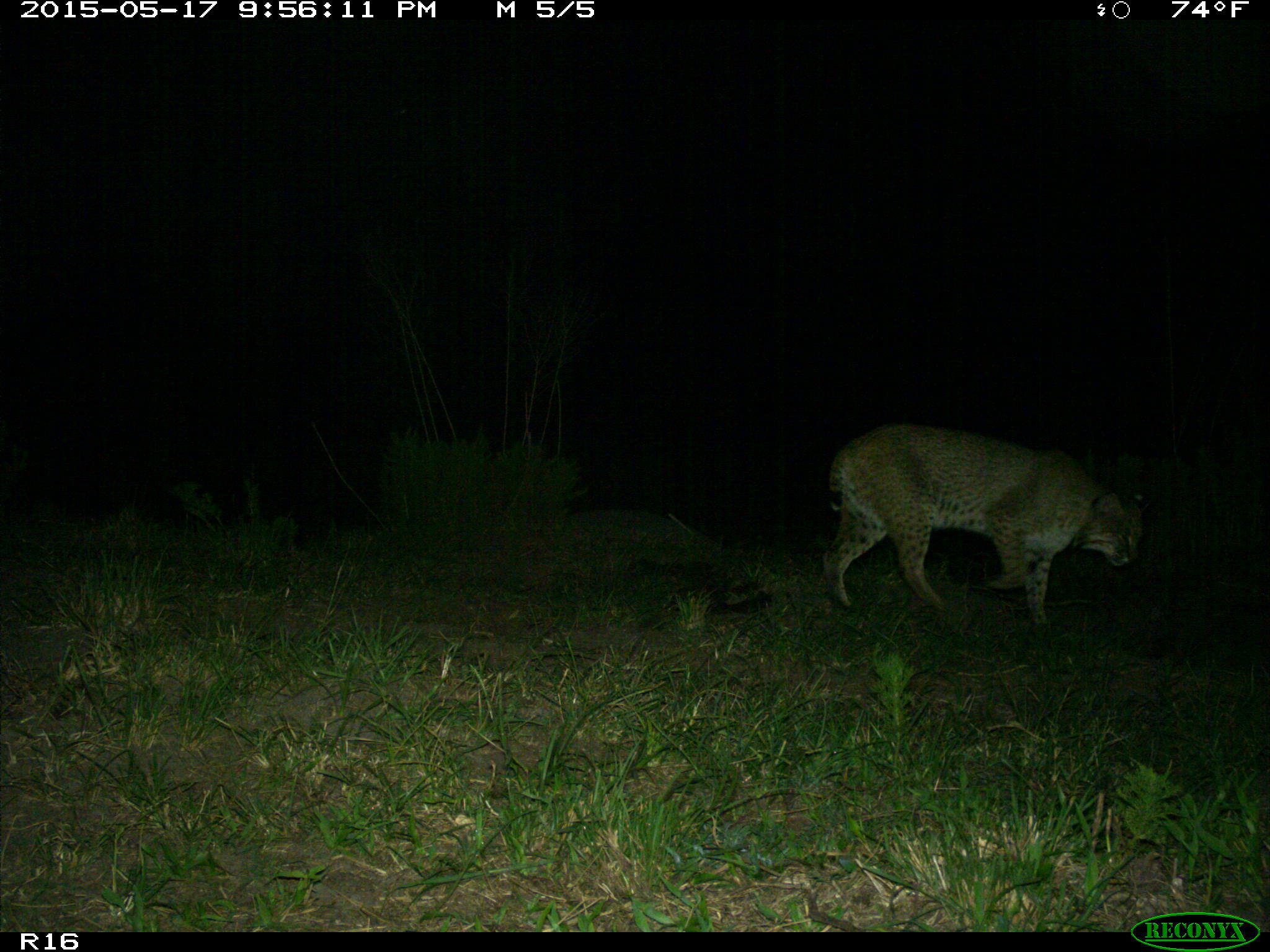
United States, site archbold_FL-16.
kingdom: Animalia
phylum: Chordata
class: Mammalia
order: Carnivora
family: Felidae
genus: Lynx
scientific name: Lynx rufus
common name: bobcat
Lynx rufus (bobcat).